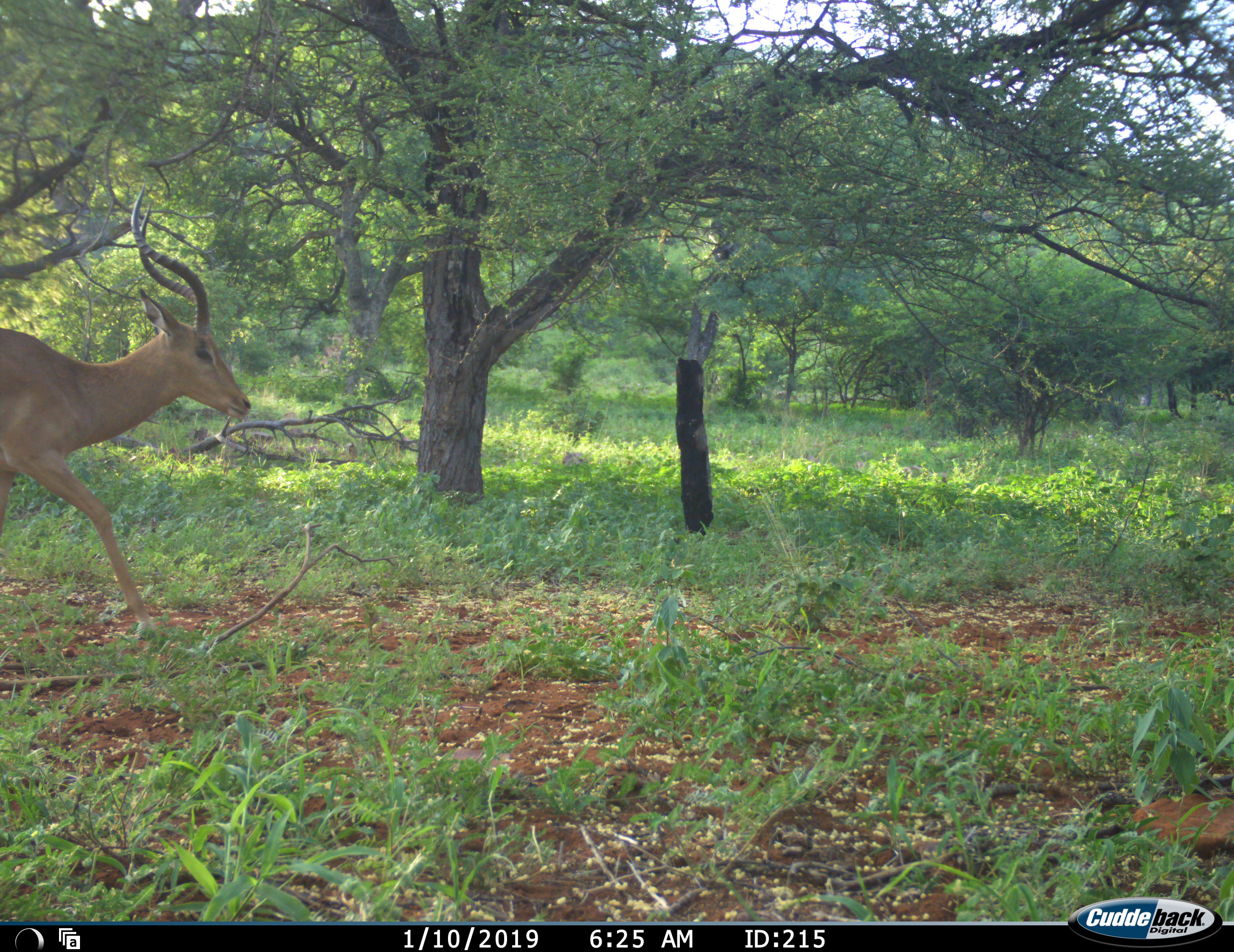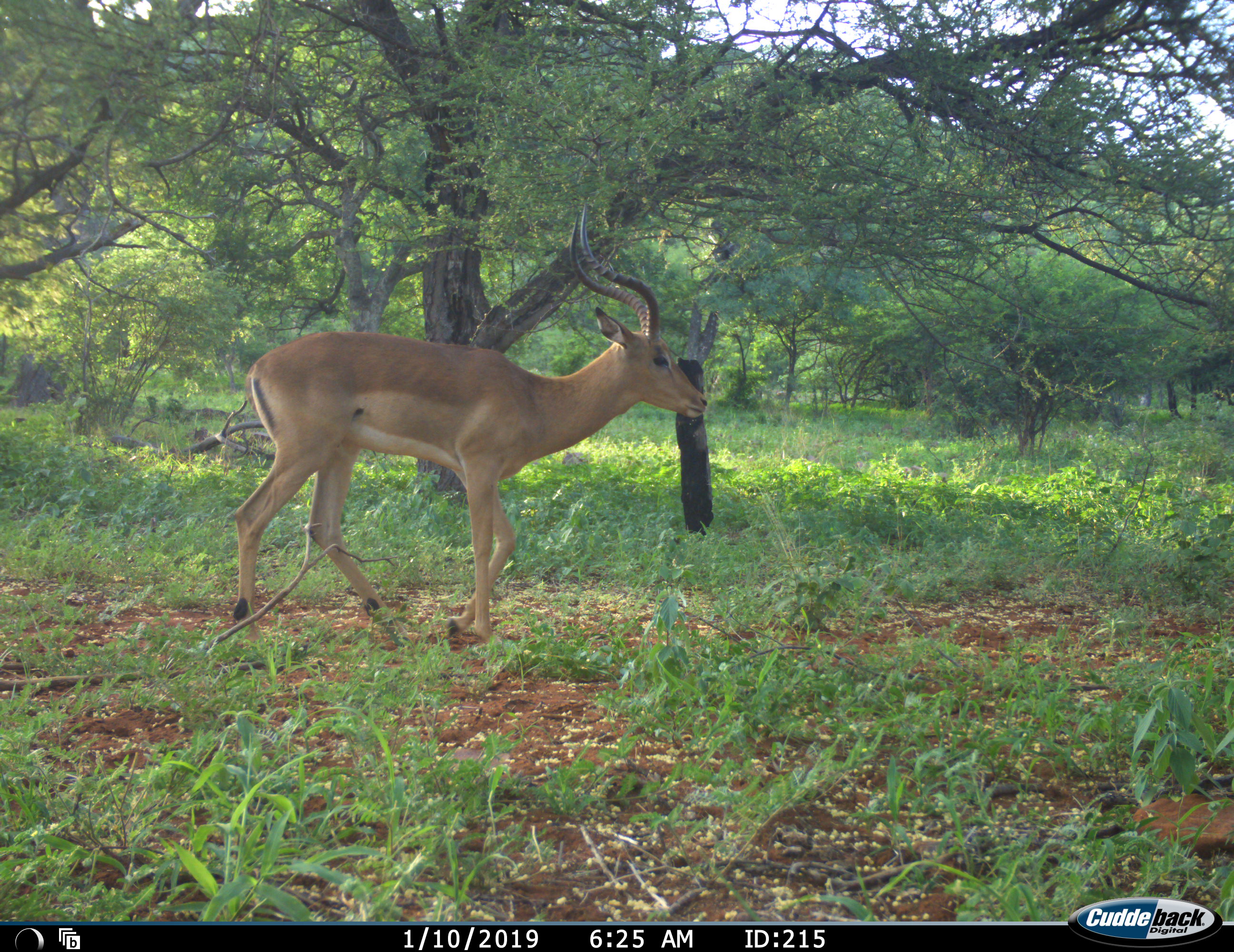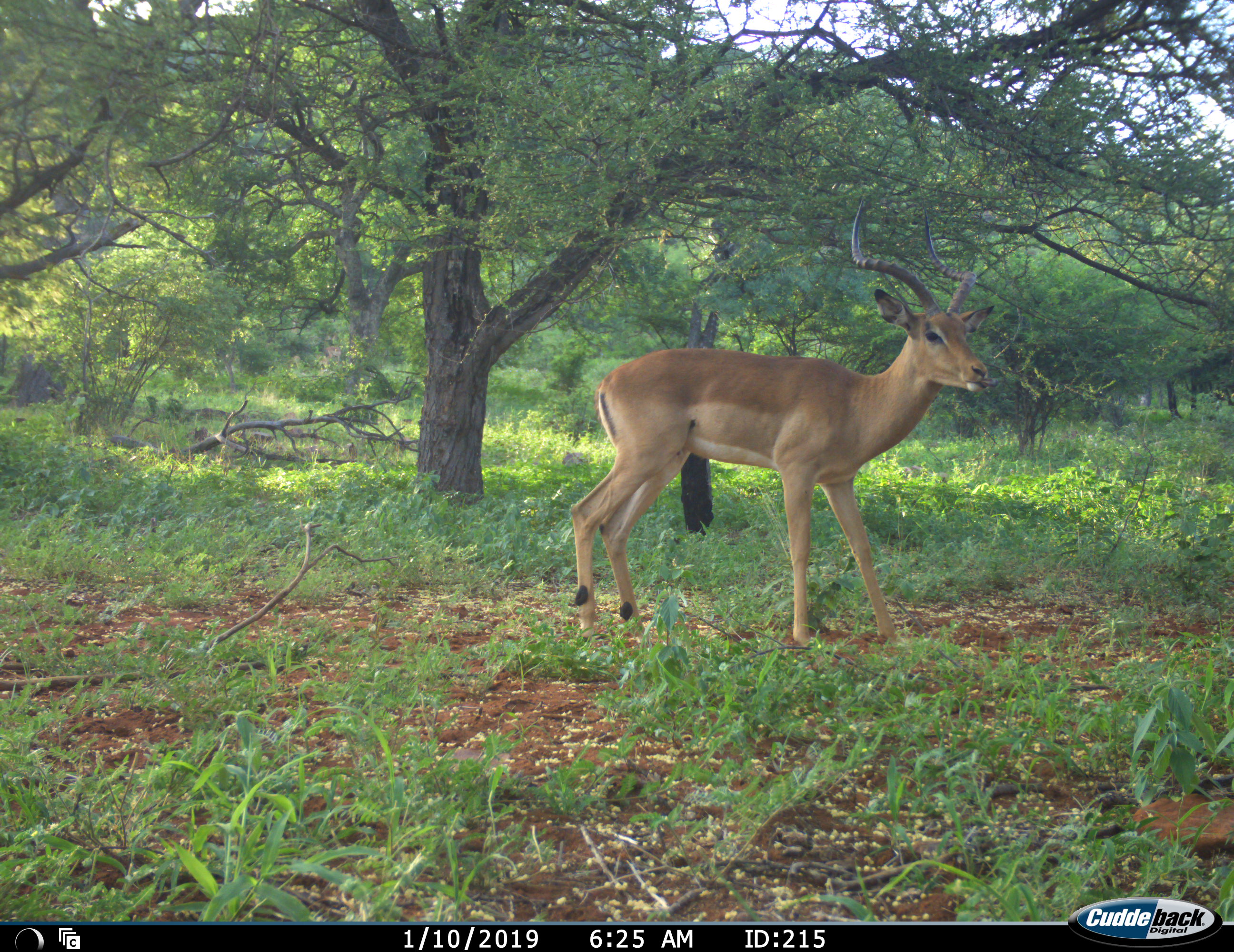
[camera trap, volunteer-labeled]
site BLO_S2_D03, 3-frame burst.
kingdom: Animalia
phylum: Chordata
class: Mammalia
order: Artiodactyla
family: Bovidae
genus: Aepyceros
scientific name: Aepyceros melampus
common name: impala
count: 1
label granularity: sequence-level